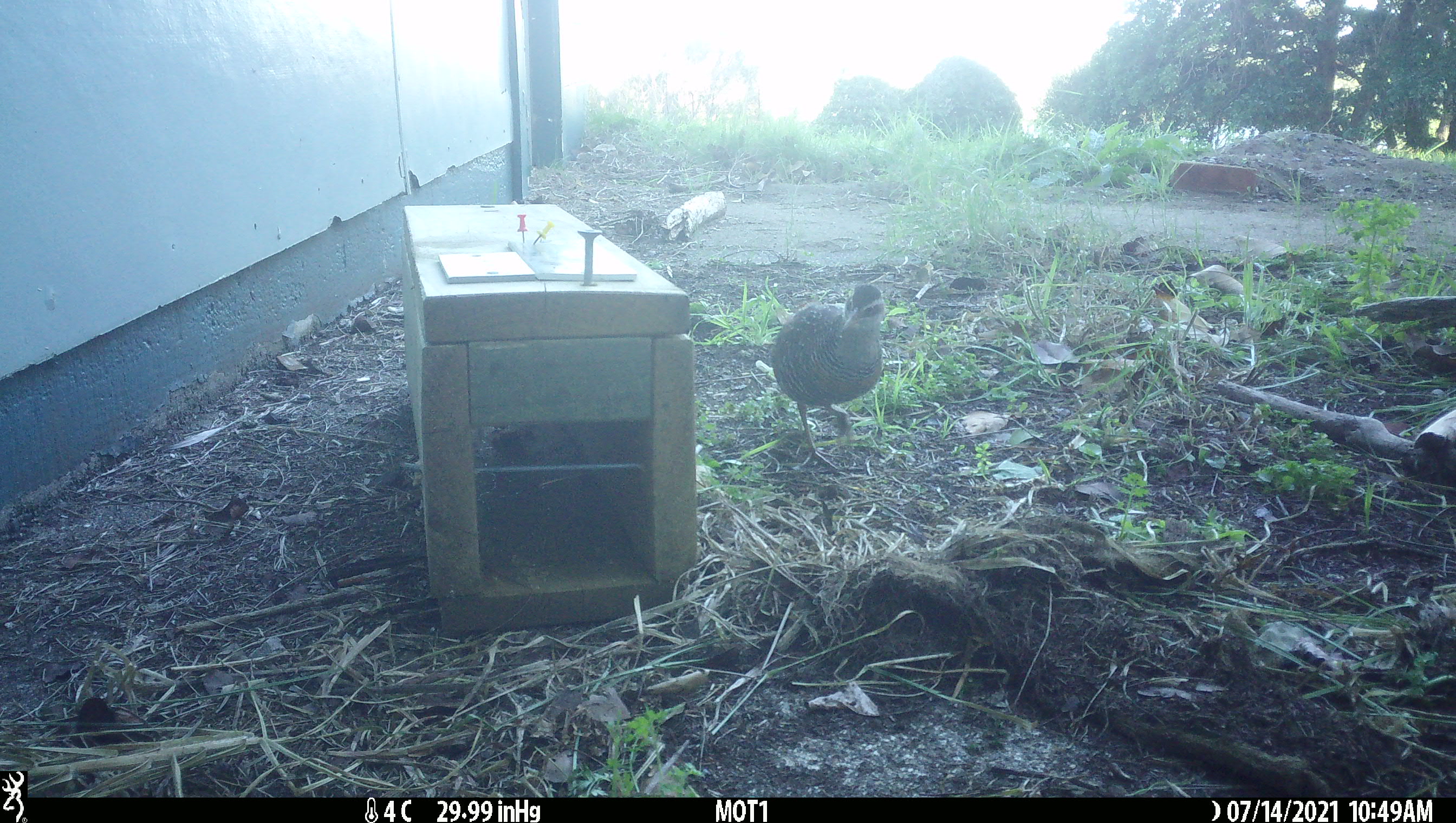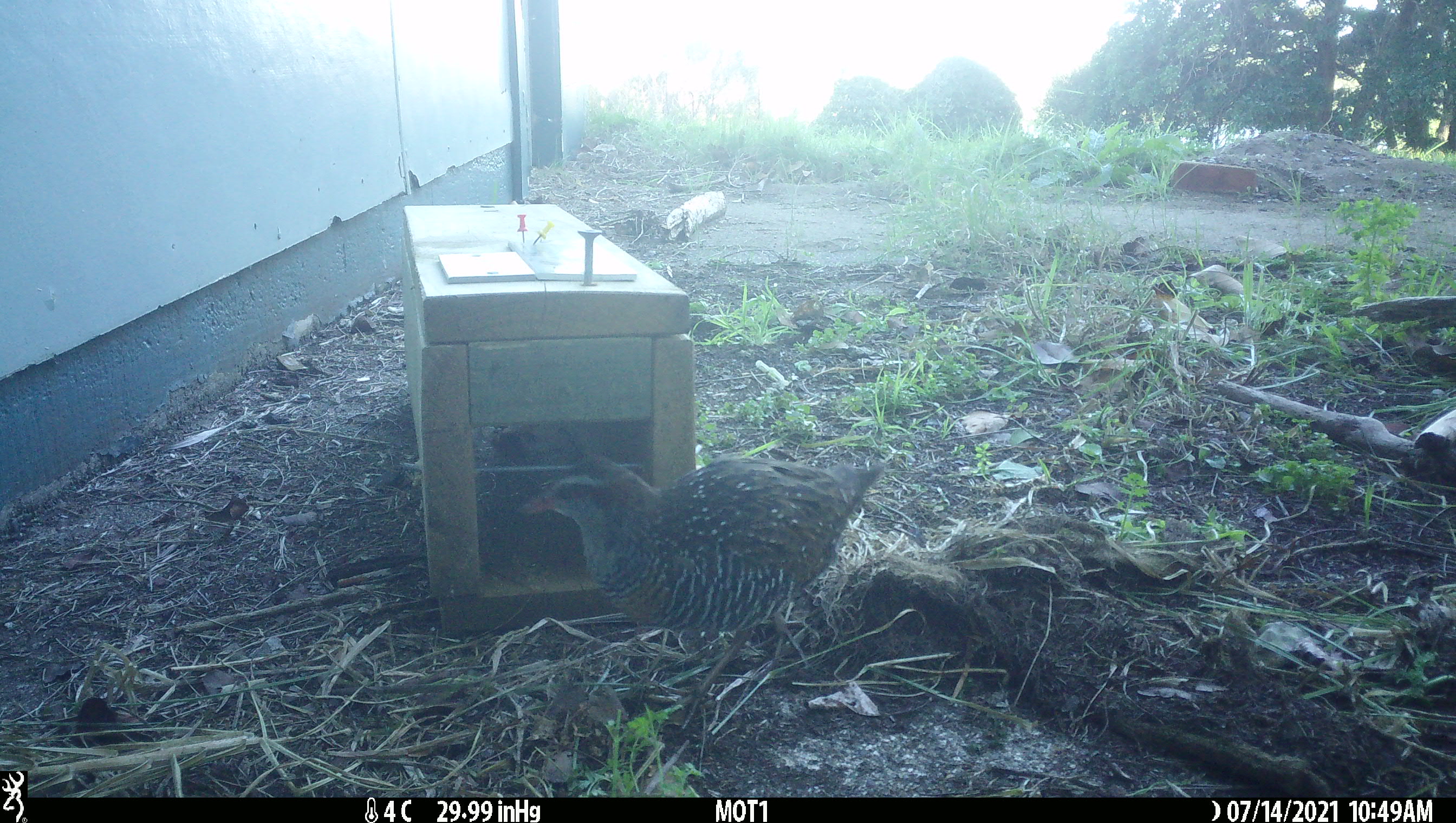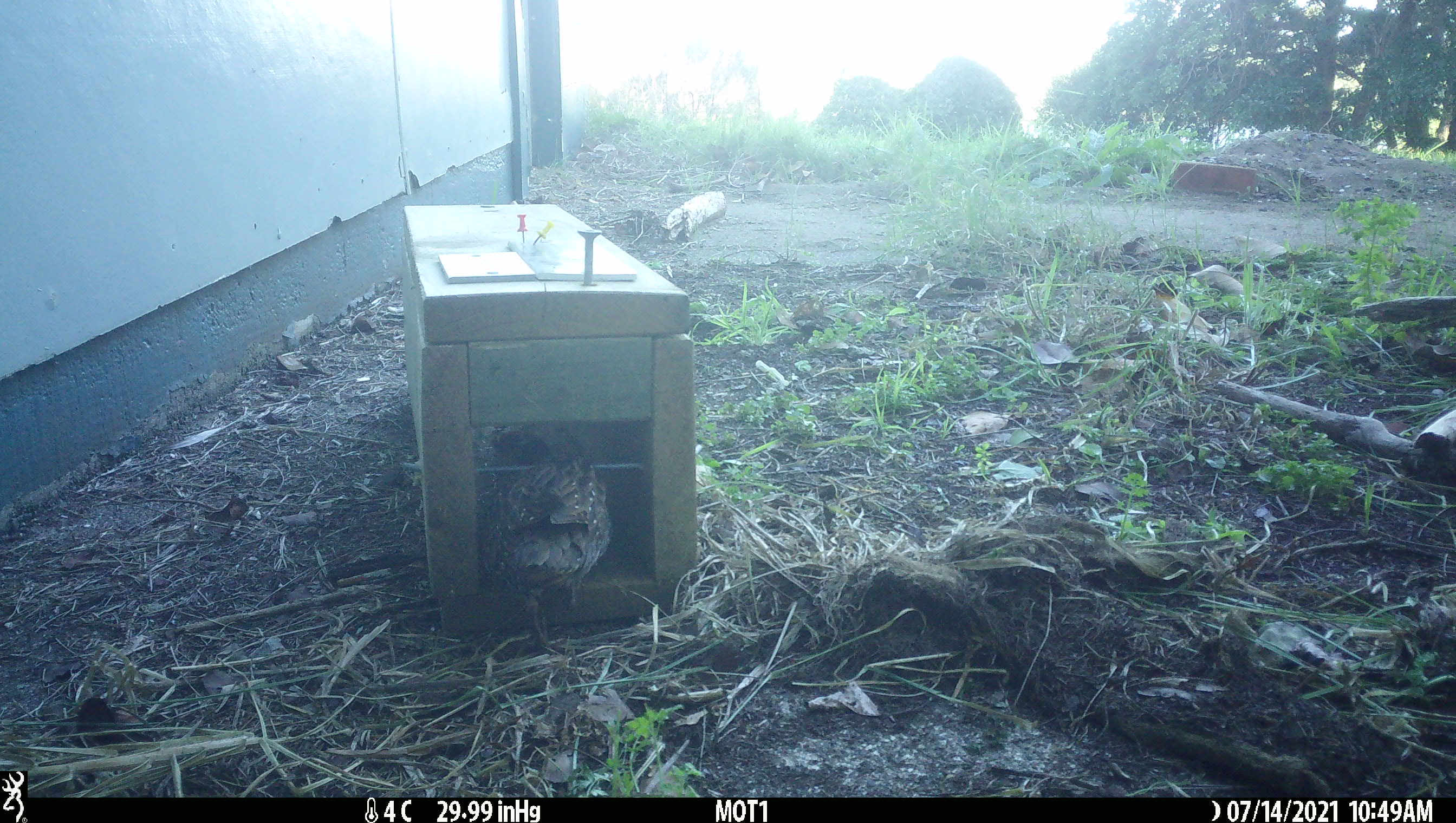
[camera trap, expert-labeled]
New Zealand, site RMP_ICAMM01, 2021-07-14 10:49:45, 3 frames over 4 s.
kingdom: Animalia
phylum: Chordata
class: Aves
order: Gruiformes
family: Rallidae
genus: Gallirallus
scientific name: Gallirallus philippensis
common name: buff-banded rail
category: banded rail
Banded rail (buff-banded rail) (Gallirallus philippensis).